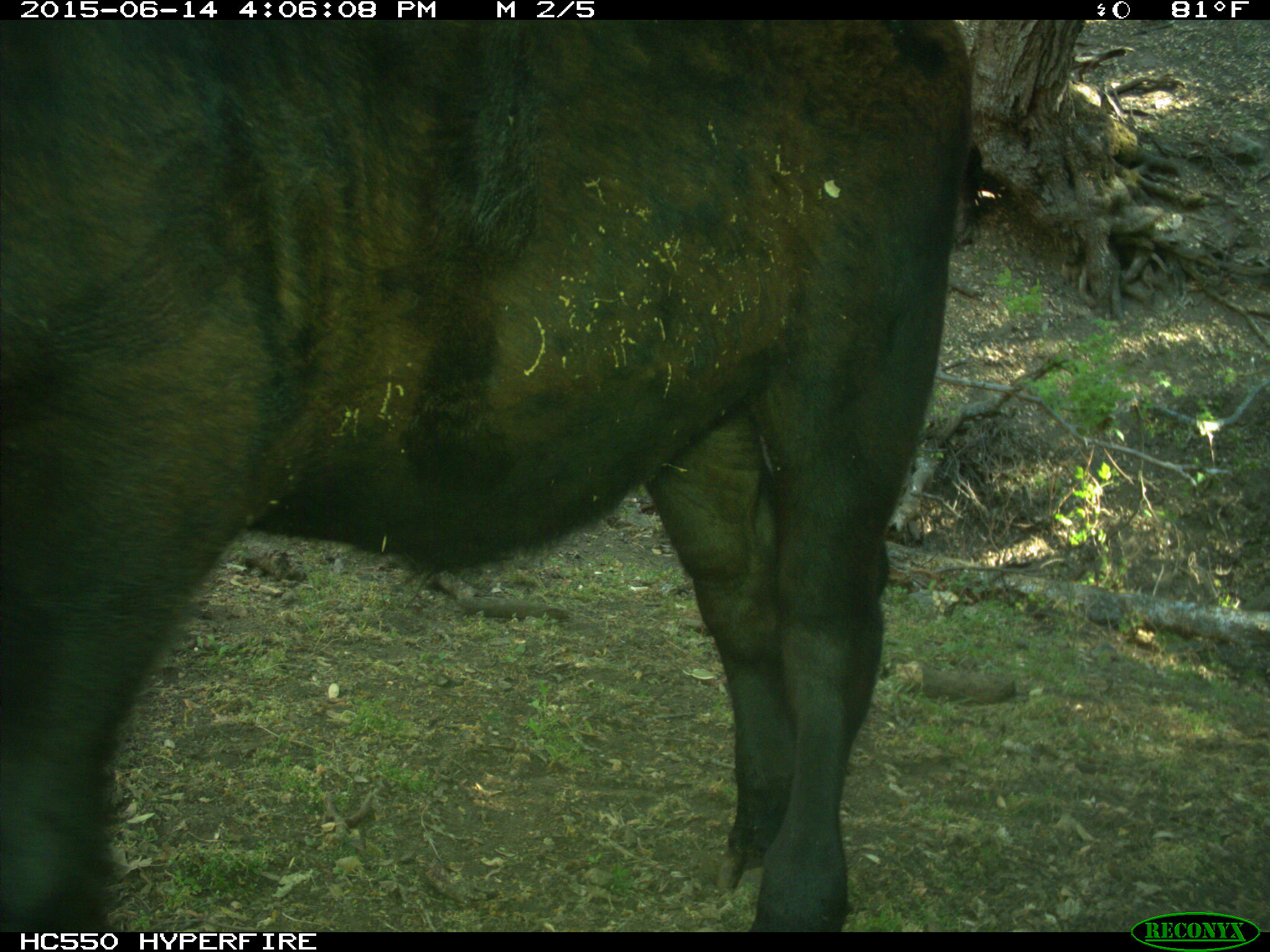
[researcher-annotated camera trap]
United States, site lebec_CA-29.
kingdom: Animalia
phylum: Chordata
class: Mammalia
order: Artiodactyla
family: Bovidae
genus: Bos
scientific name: Bos taurus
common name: domestic cow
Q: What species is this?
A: Bos taurus (domestic cow).